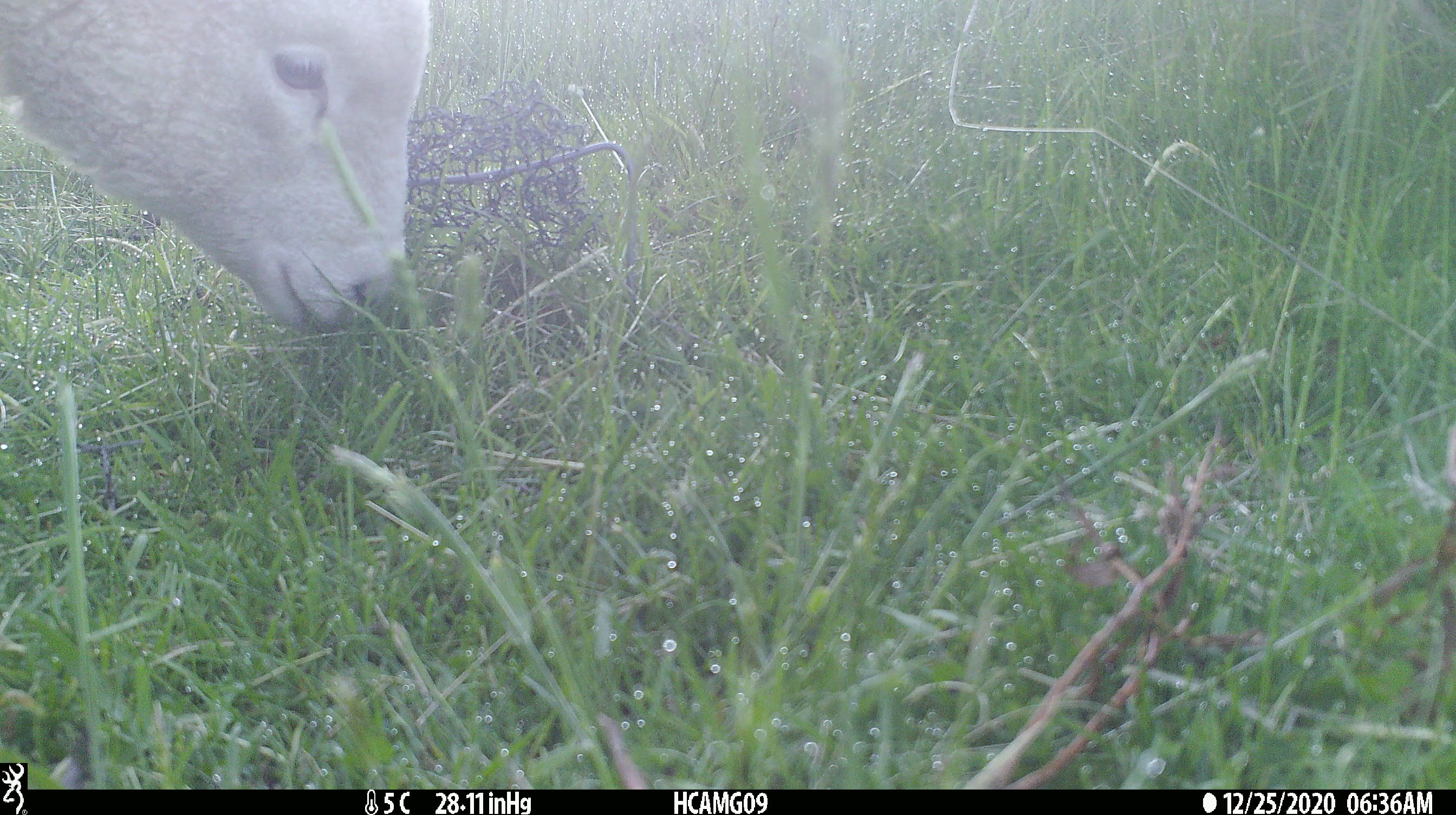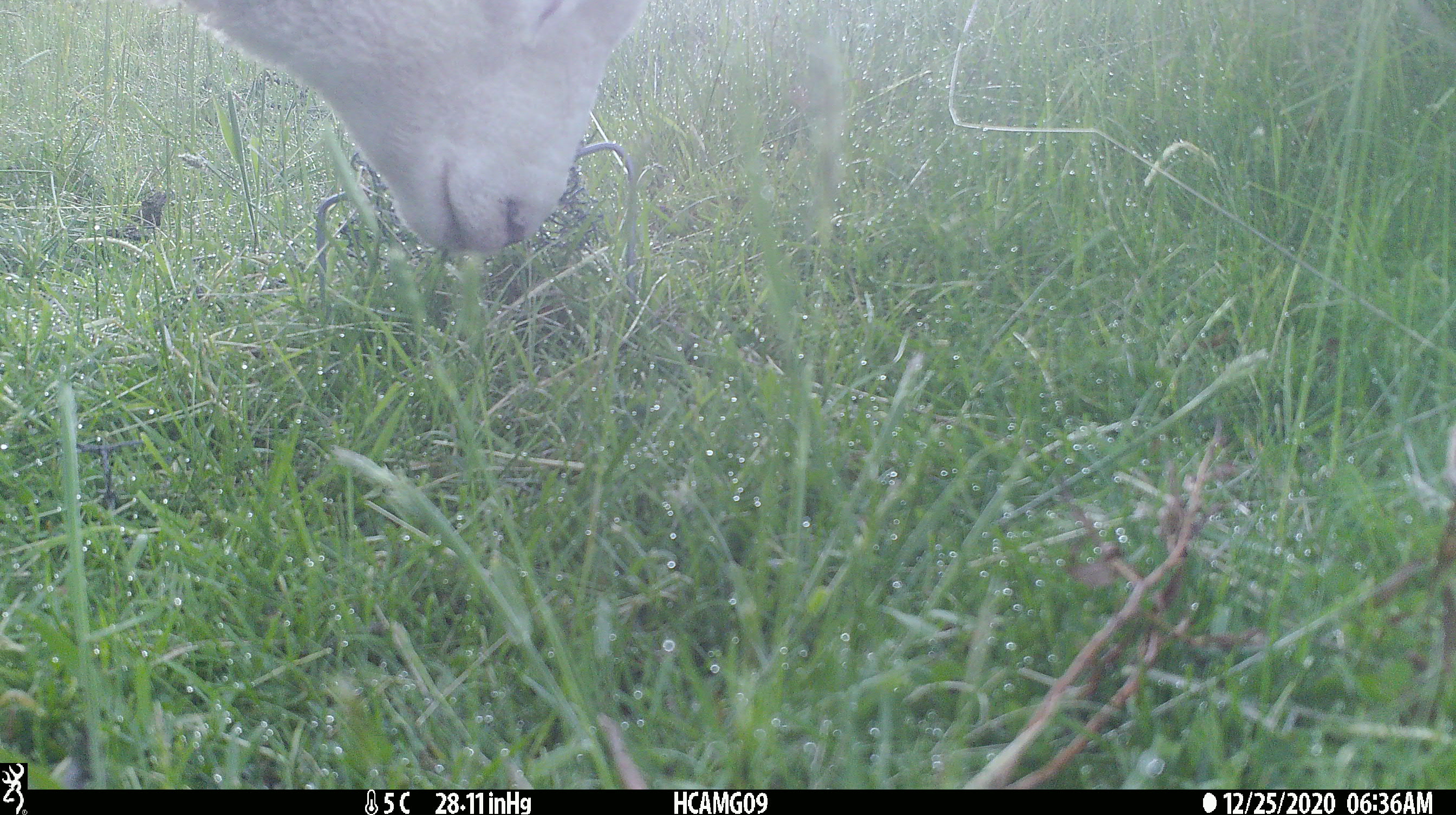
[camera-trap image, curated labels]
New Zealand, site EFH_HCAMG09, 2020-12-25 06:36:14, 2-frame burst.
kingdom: Animalia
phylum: Chordata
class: Mammalia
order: Artiodactyla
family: Bovidae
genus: Ovis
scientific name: Ovis aries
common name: domestic sheep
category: sheep